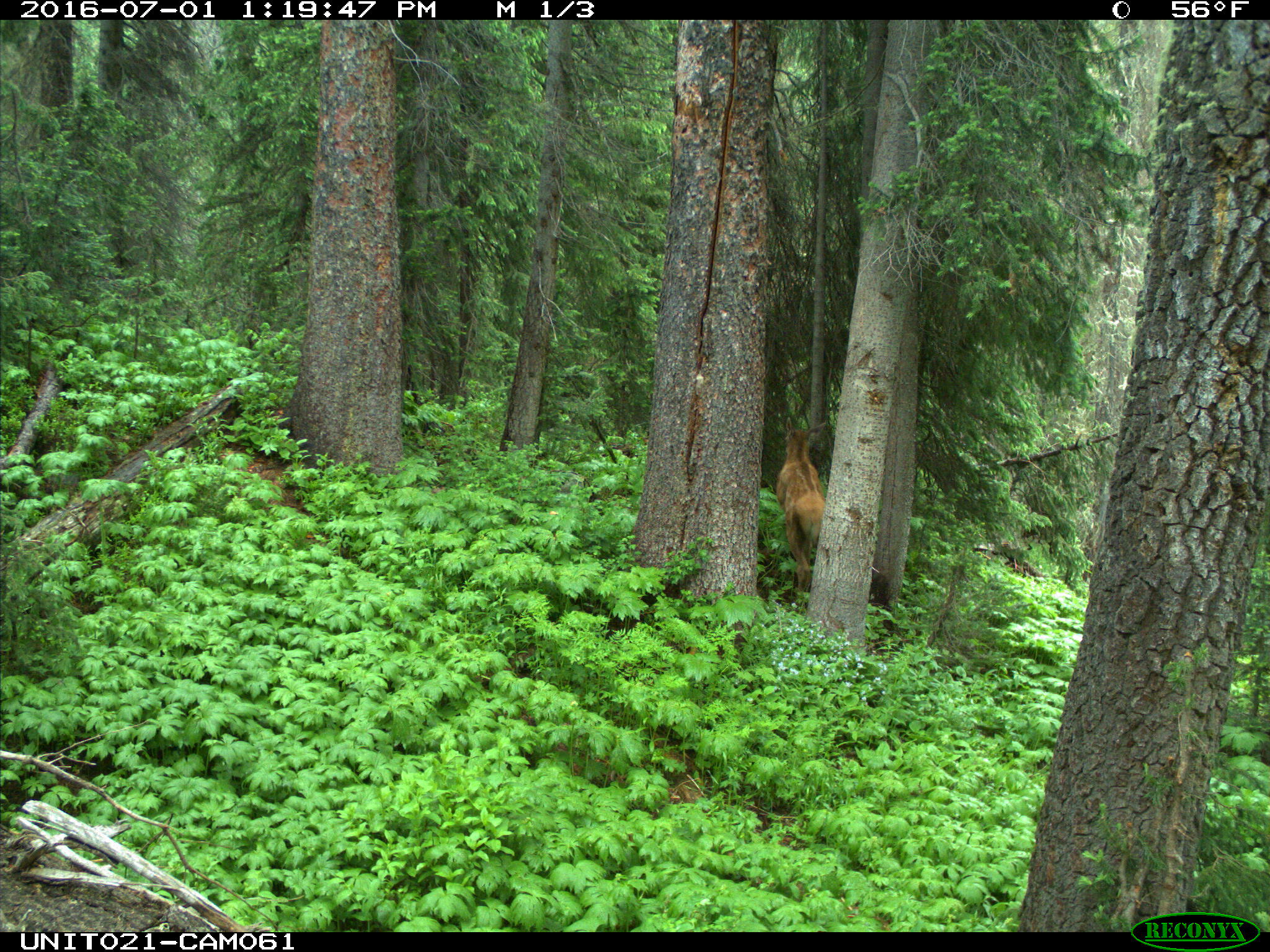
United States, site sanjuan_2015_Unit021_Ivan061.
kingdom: Animalia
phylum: Chordata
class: Mammalia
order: Artiodactyla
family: Cervidae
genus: Cervus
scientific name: Cervus elaphus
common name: red deer